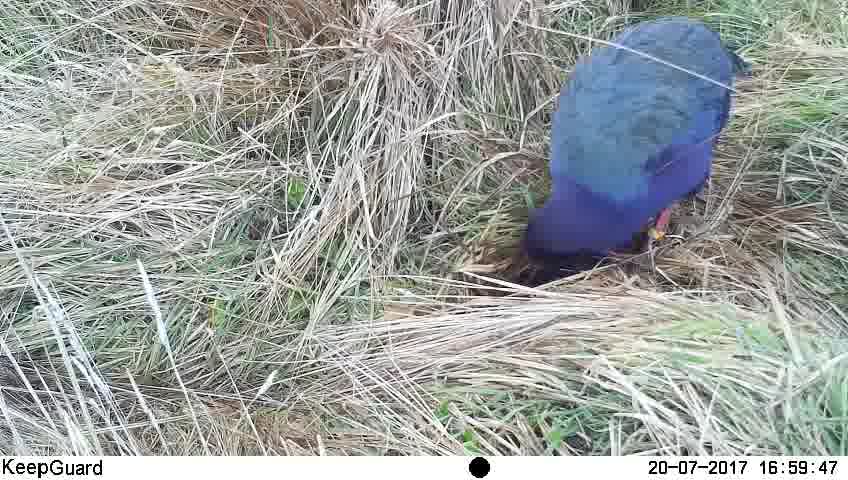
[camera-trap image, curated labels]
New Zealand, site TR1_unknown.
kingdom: Animalia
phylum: Chordata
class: Aves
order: Gruiformes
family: Rallidae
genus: Porphyrio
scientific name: Porphyrio mantelli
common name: takahe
Takahe (Porphyrio mantelli).